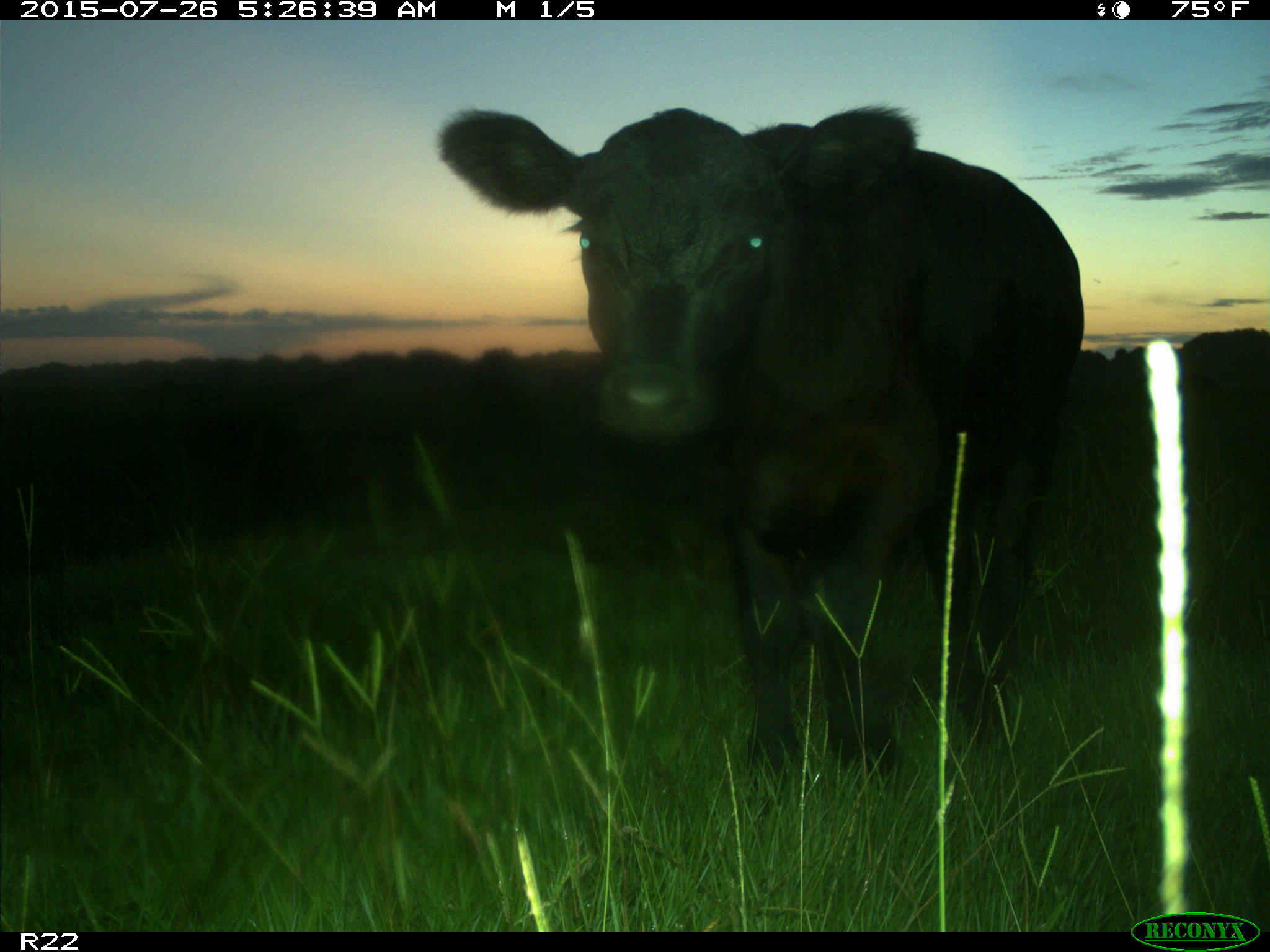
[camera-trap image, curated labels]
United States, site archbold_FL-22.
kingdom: Animalia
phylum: Chordata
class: Mammalia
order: Artiodactyla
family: Bovidae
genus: Bos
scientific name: Bos taurus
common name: domestic cow